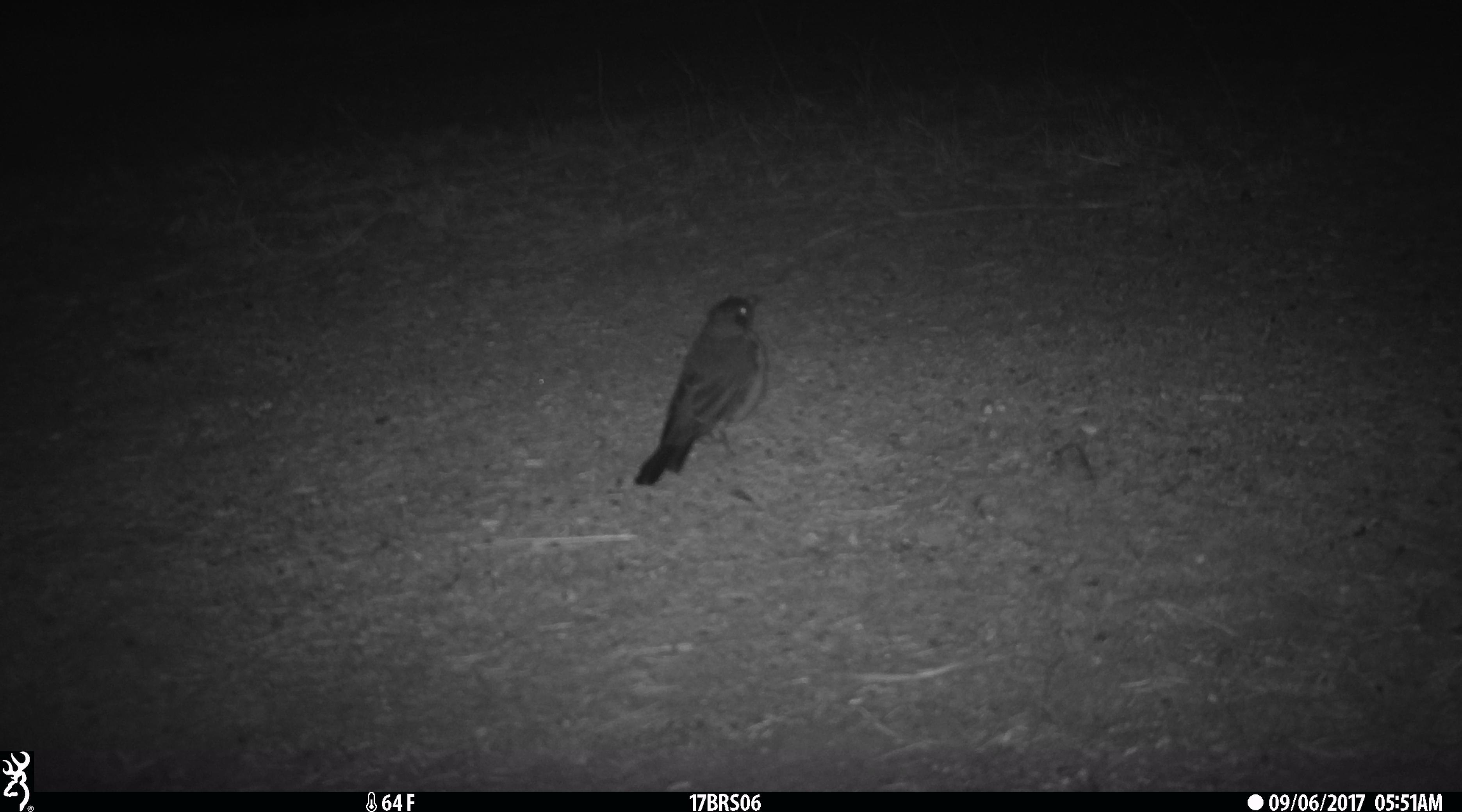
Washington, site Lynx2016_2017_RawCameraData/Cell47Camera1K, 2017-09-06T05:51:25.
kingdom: Animalia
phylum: Chordata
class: Aves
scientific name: Aves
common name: birds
Aves (birds). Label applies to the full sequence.